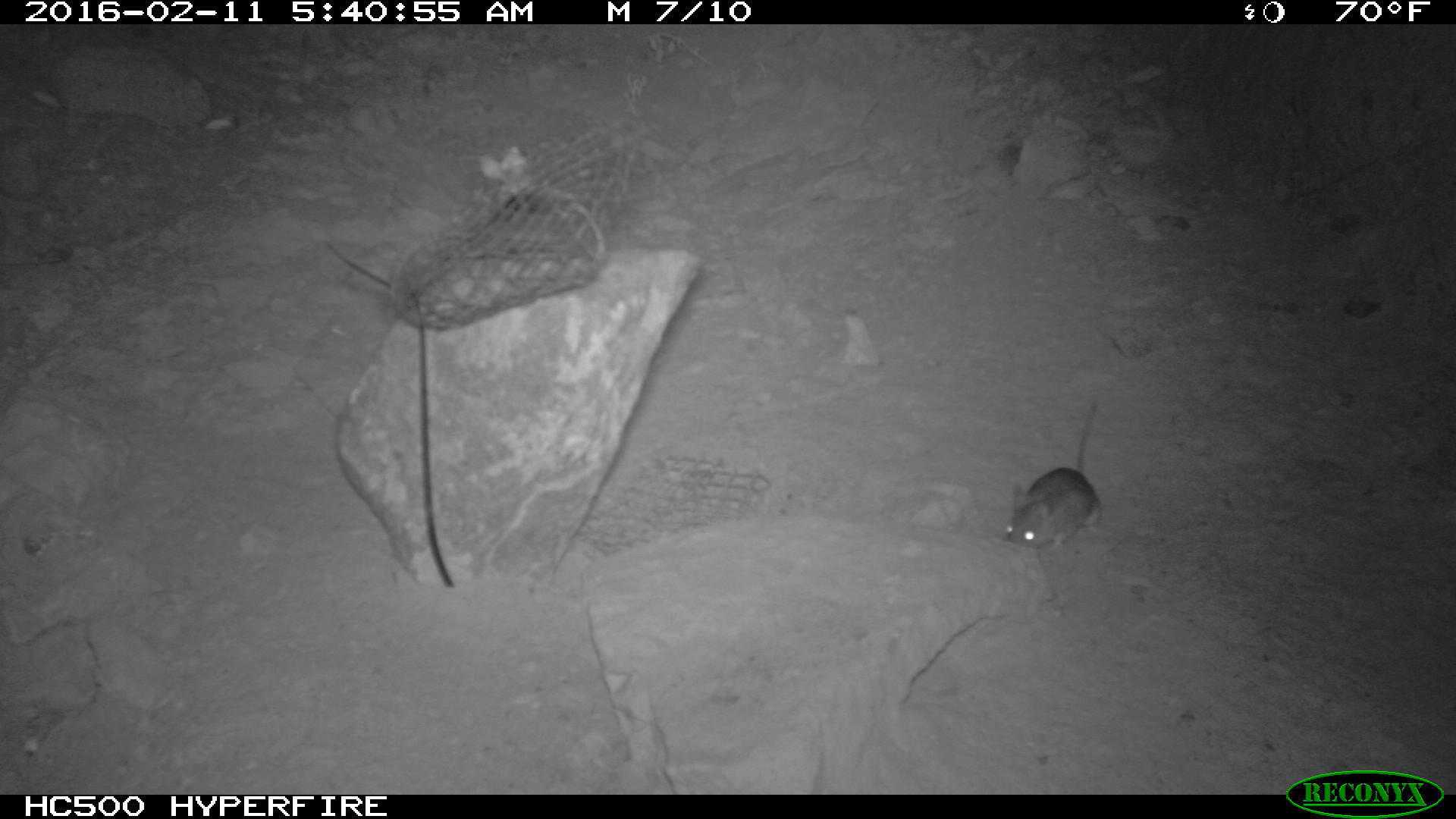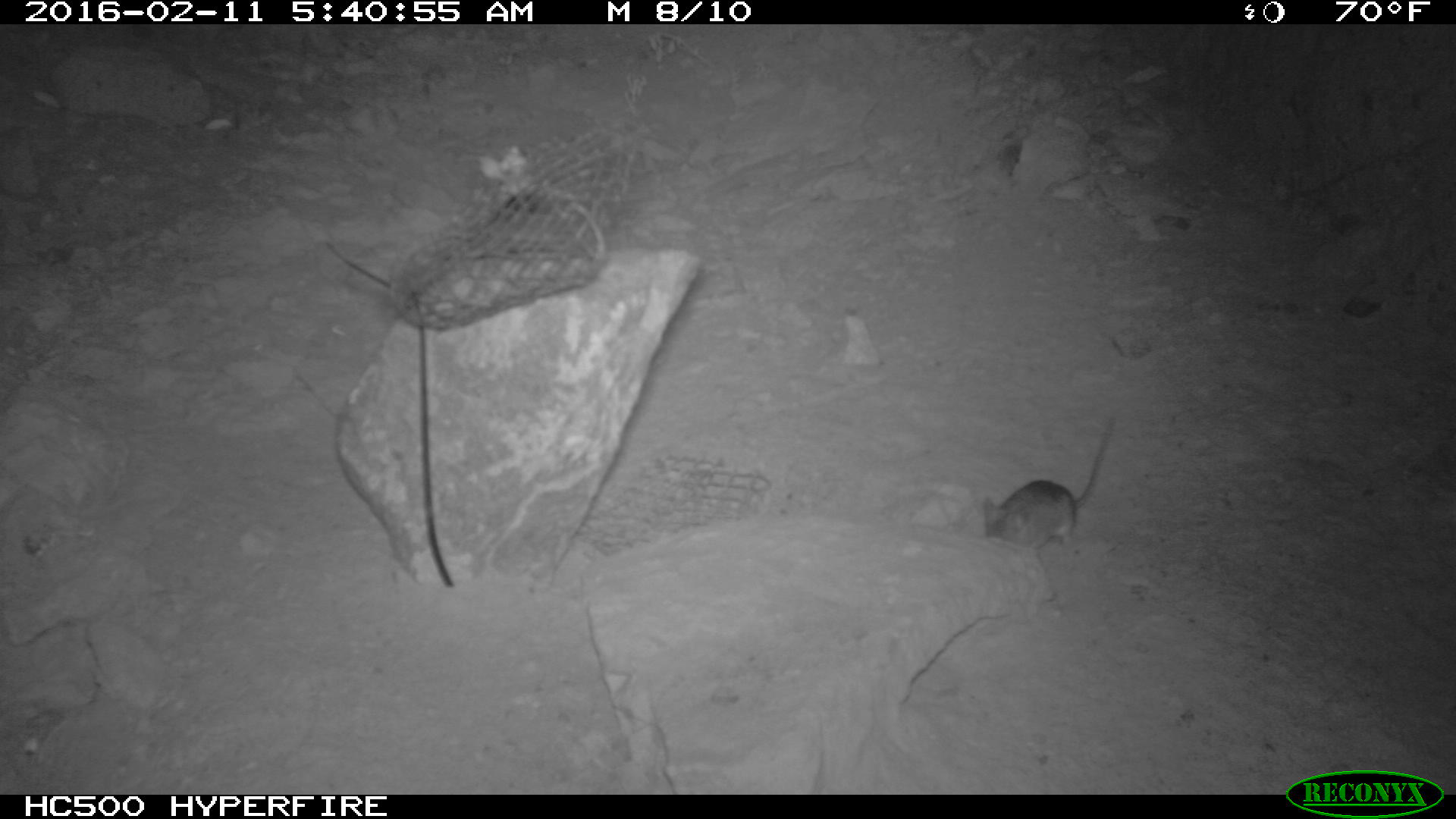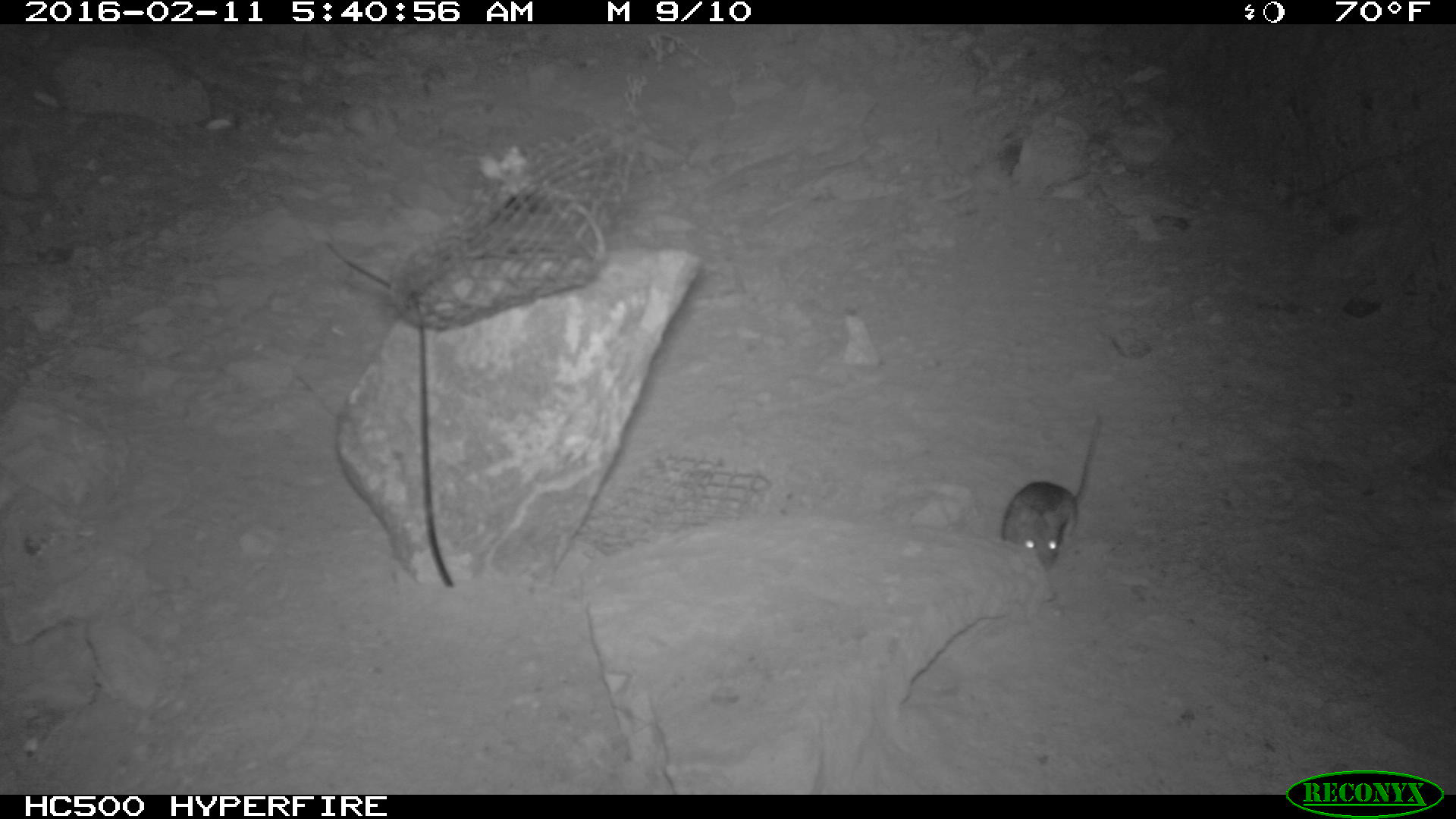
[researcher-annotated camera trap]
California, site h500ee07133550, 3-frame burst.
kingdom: Animalia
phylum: Chordata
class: Mammalia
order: Rodentia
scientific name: Rodentia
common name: rodent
Rodent (Rodentia).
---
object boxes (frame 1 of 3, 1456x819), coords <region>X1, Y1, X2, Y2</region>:
rodent: <region>1004, 399, 1100, 551</region>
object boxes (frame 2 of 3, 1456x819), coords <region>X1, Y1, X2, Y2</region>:
rodent: <region>984, 413, 1116, 551</region>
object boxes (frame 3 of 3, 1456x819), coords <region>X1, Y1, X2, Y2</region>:
rodent: <region>1000, 410, 1099, 570</region>